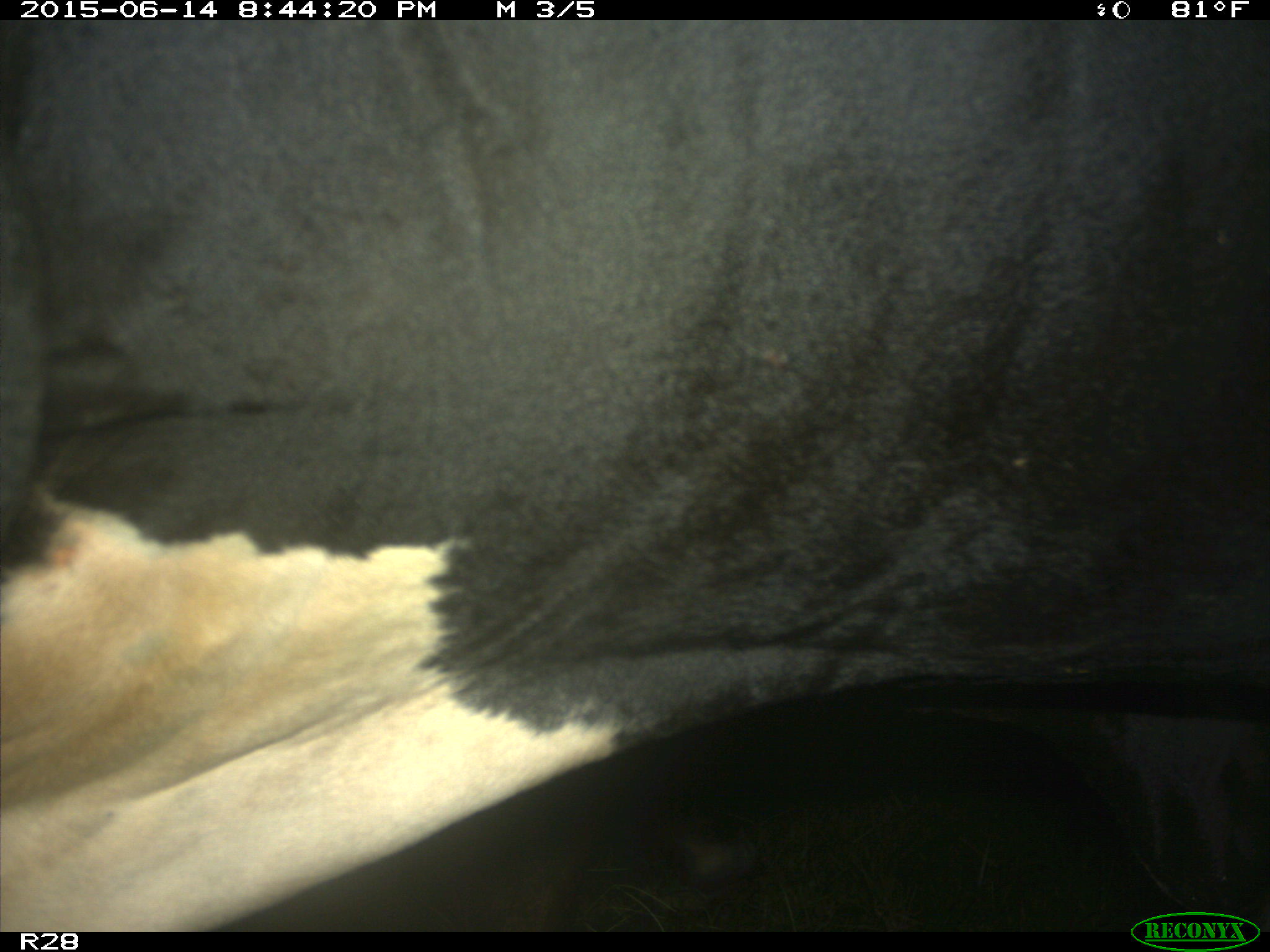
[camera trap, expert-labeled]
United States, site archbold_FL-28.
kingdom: Animalia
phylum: Chordata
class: Mammalia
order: Artiodactyla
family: Bovidae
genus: Bos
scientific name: Bos taurus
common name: domestic cow